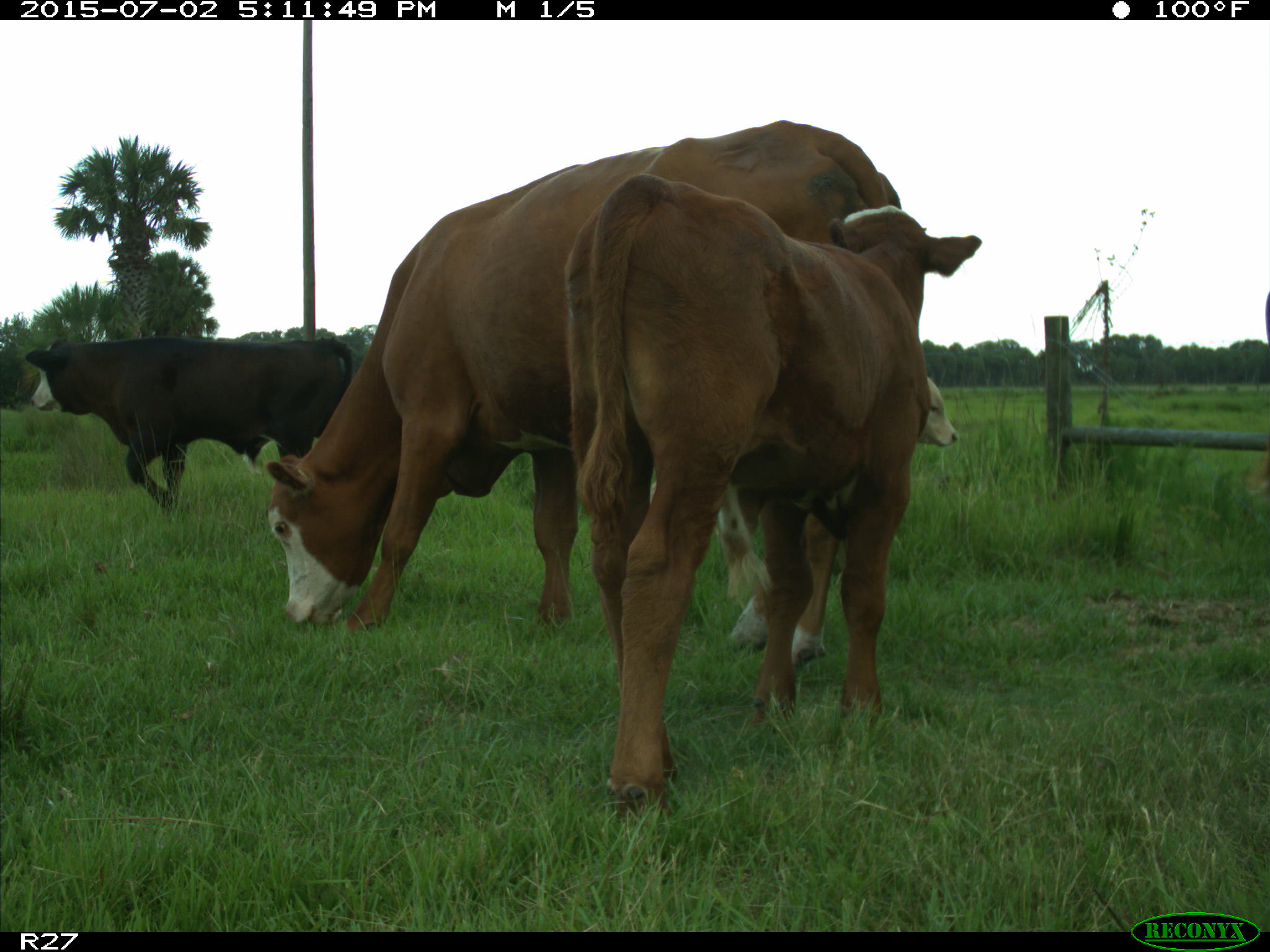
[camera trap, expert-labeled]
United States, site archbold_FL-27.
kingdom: Animalia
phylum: Chordata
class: Mammalia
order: Artiodactyla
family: Bovidae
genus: Bos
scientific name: Bos taurus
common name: domestic cow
Bos taurus (domestic cow).